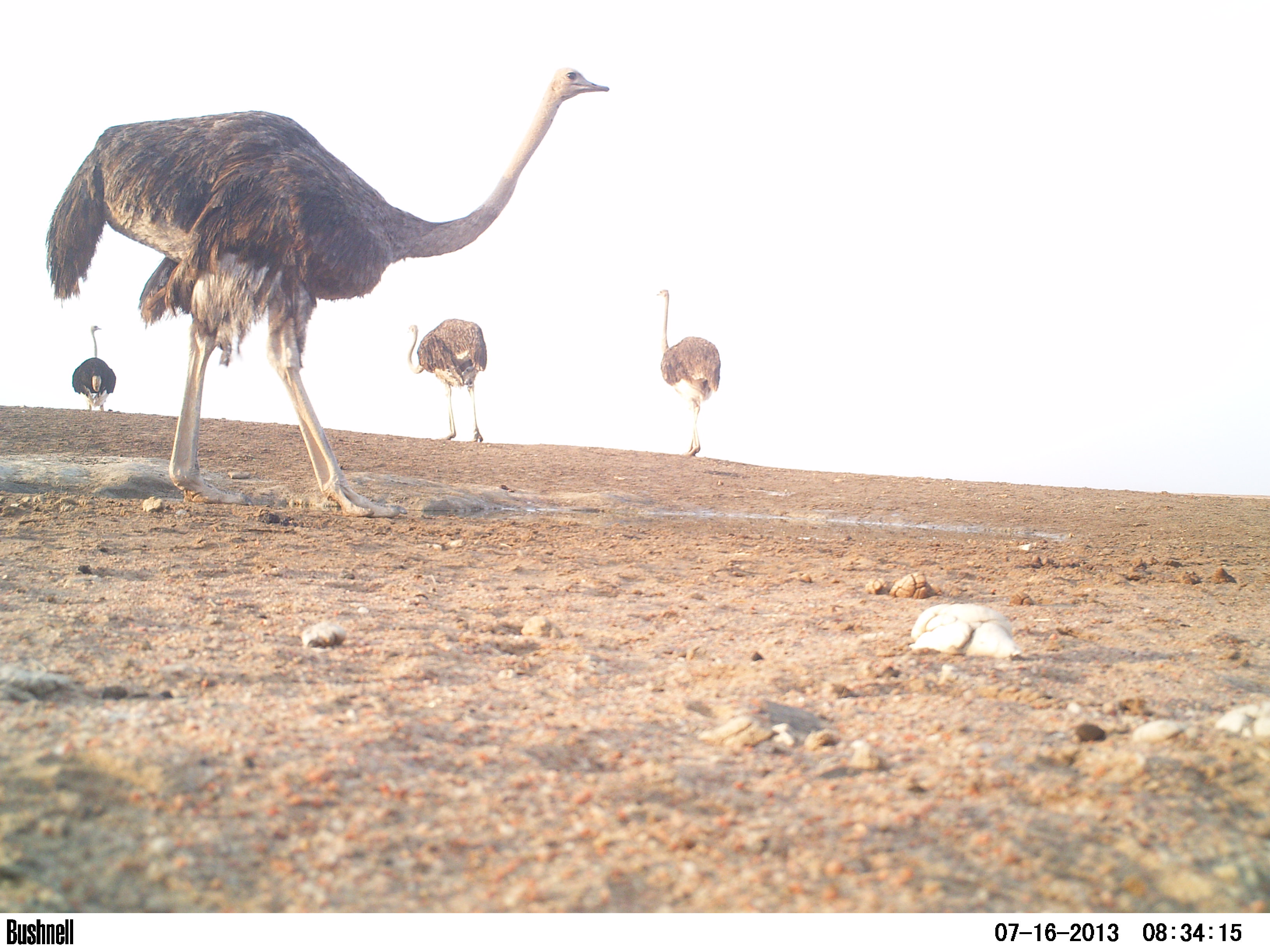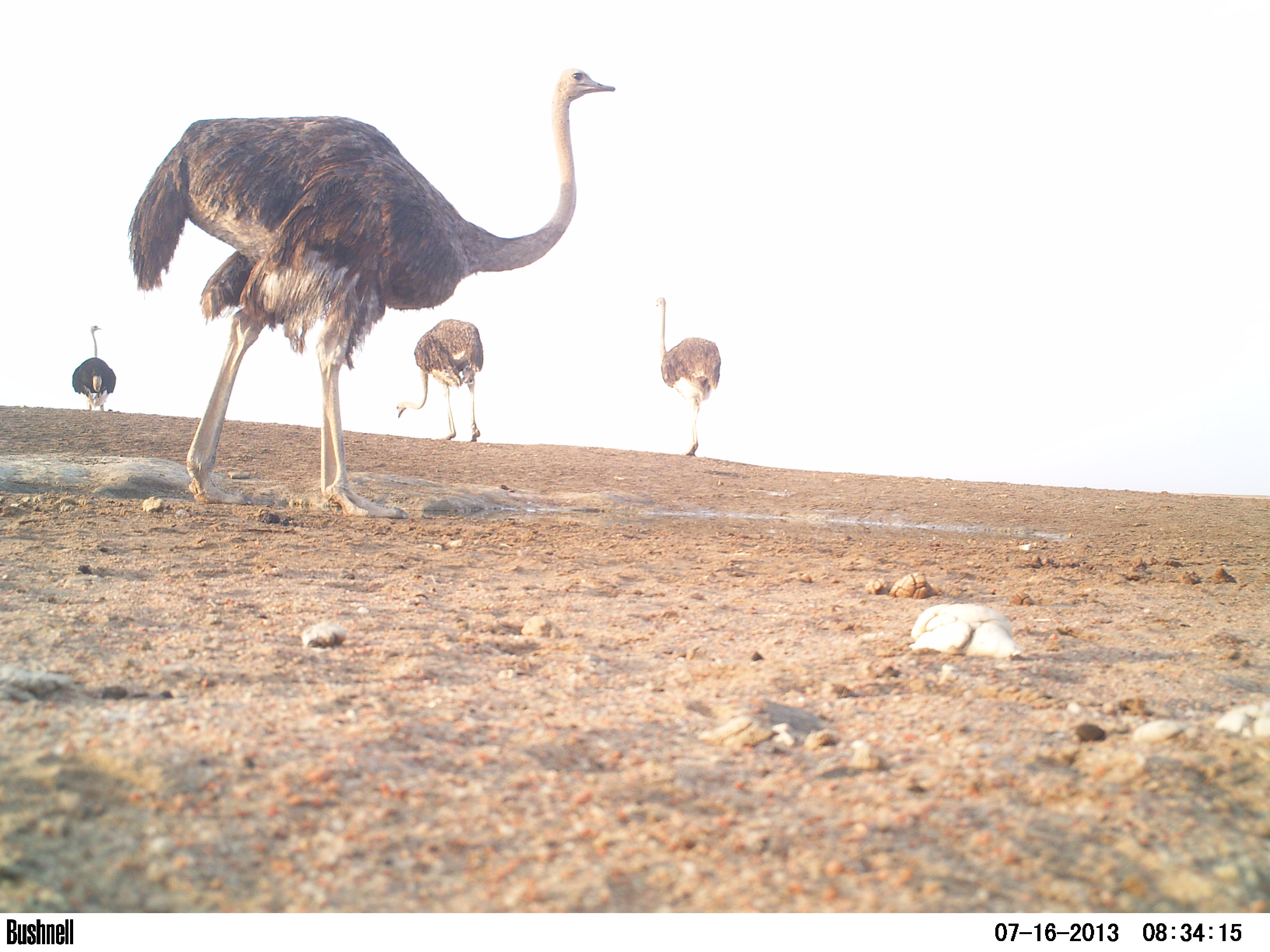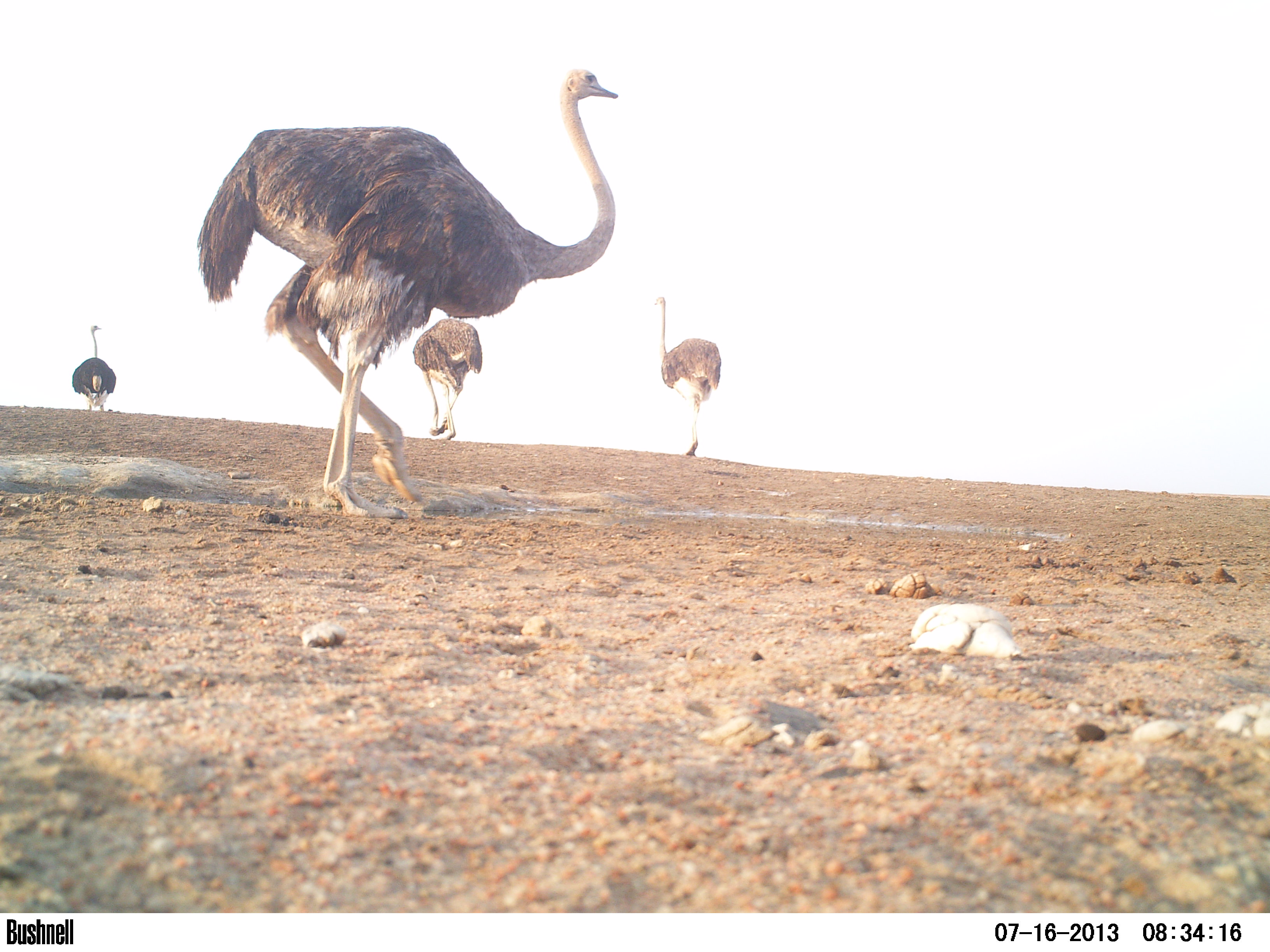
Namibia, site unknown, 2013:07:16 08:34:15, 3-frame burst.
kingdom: Animalia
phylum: Chordata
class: Aves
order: Struthioniformes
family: Struthionidae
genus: Struthio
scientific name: Struthio camelus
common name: common ostrich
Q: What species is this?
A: Struthio camelus (common ostrich).